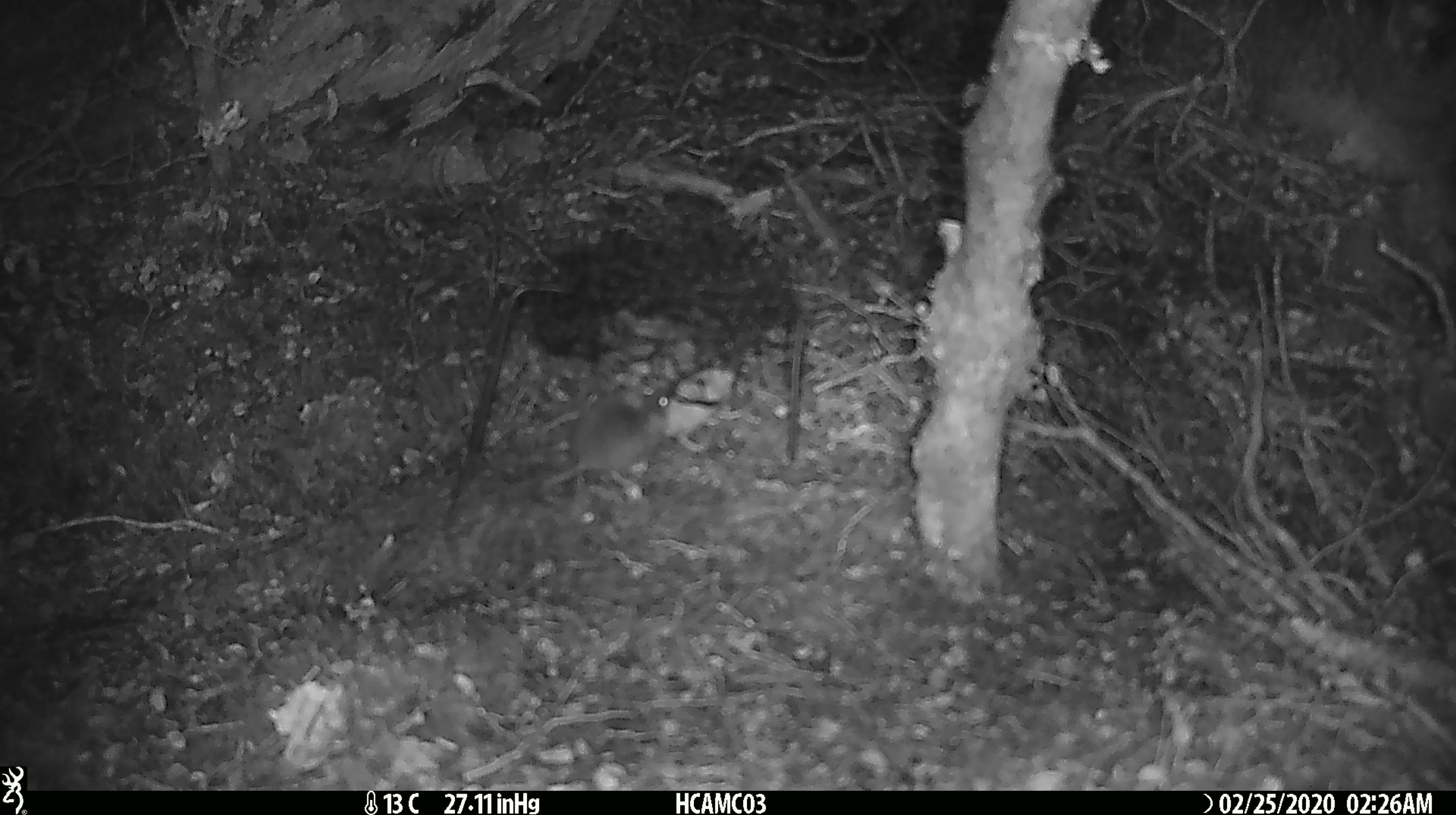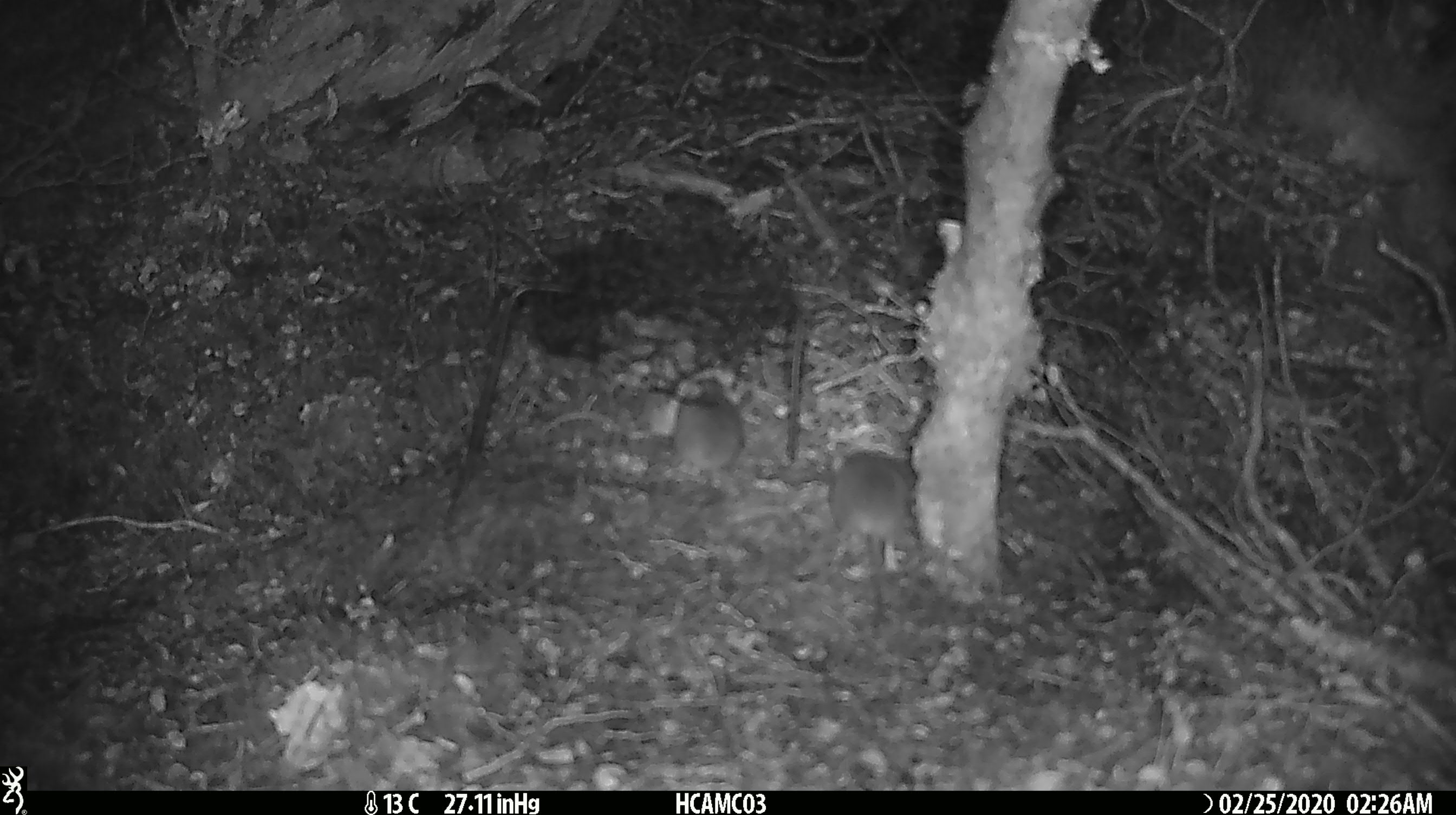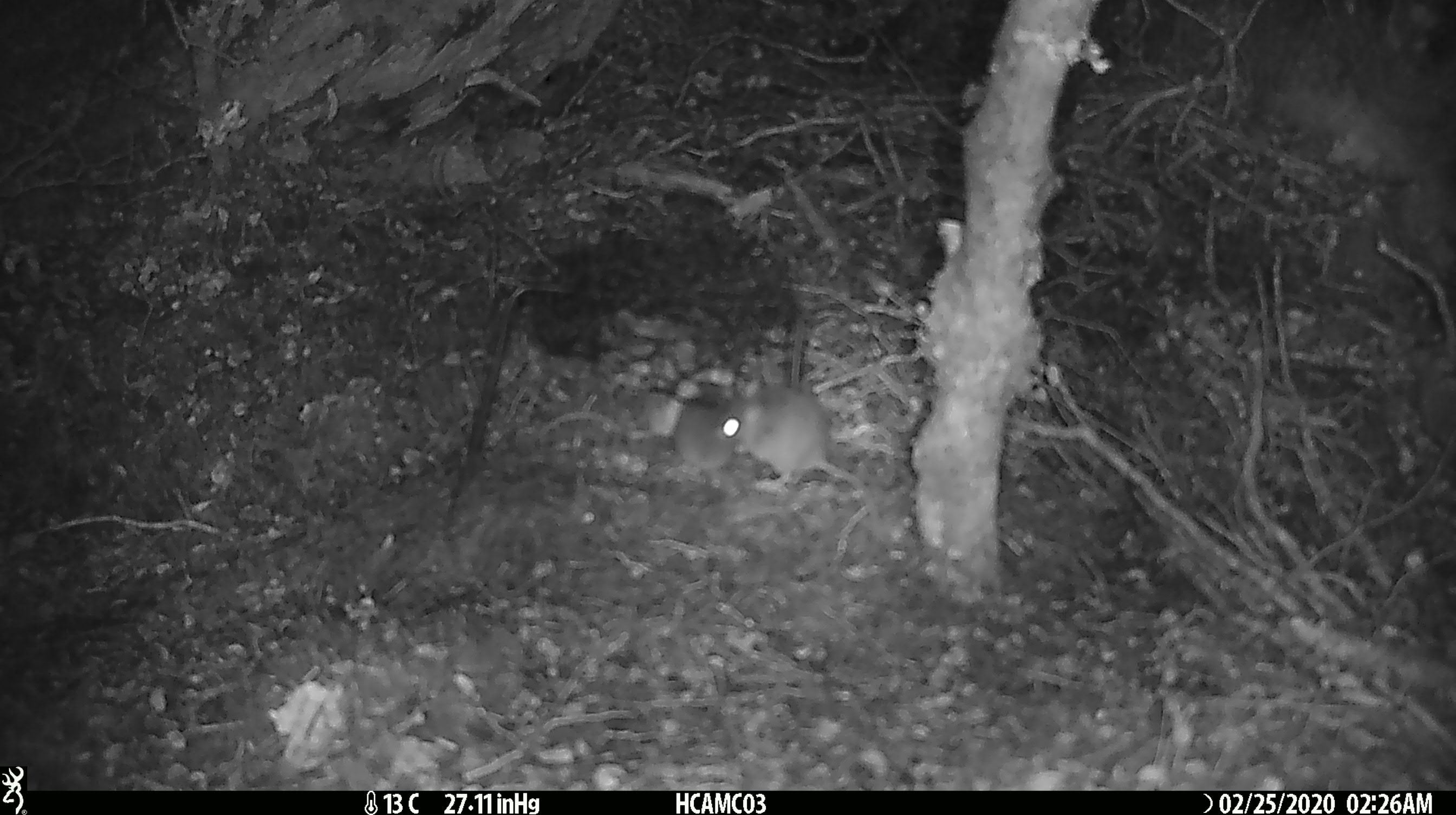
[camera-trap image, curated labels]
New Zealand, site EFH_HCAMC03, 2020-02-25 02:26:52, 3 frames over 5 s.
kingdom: Animalia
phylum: Chordata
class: Mammalia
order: Rodentia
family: Muridae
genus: Mus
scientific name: Mus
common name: mouse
Mouse (Mus).